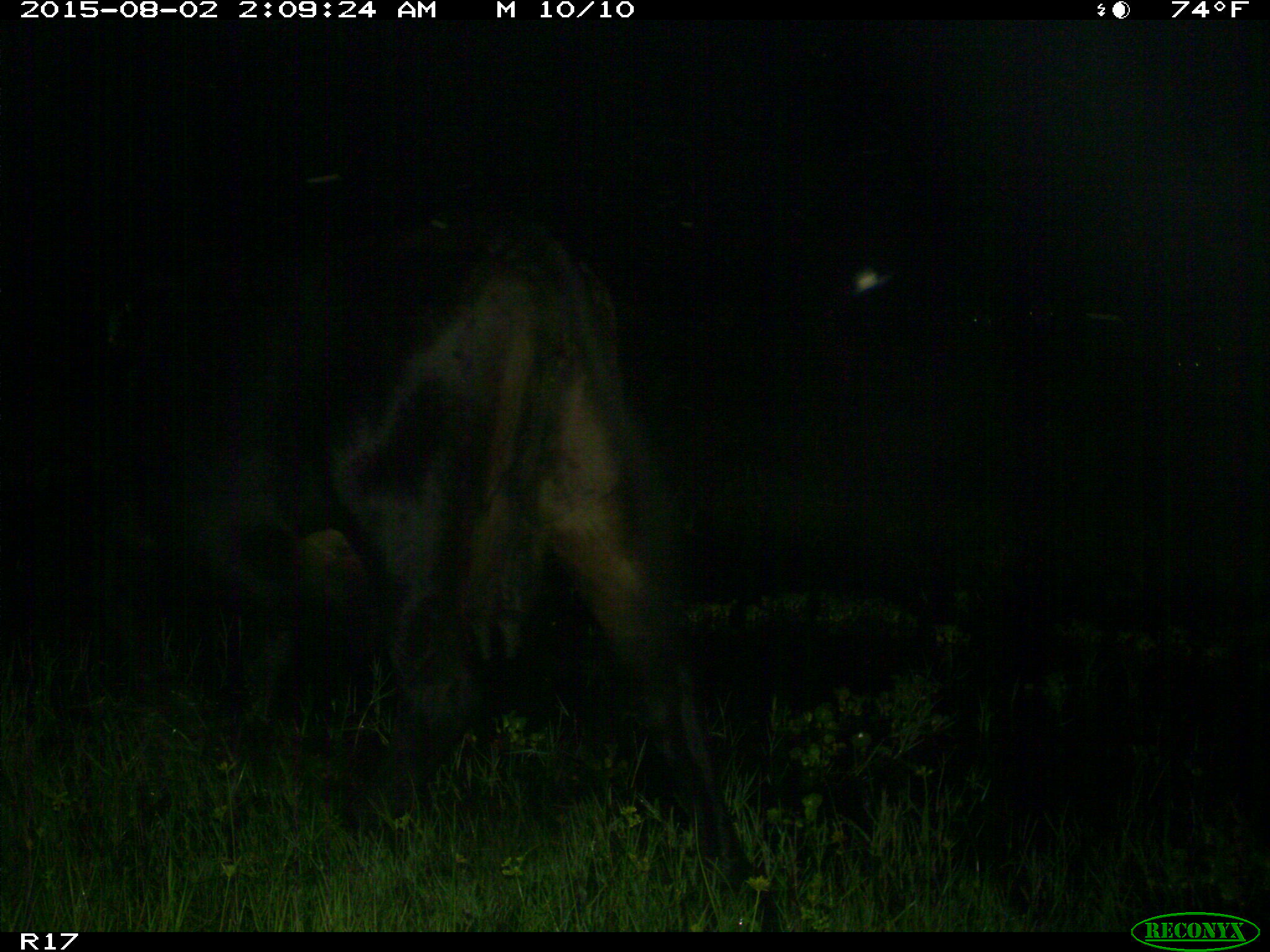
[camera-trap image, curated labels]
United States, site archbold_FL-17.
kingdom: Animalia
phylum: Chordata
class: Mammalia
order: Artiodactyla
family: Bovidae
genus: Bos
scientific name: Bos taurus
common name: domestic cow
Bos taurus (domestic cow).